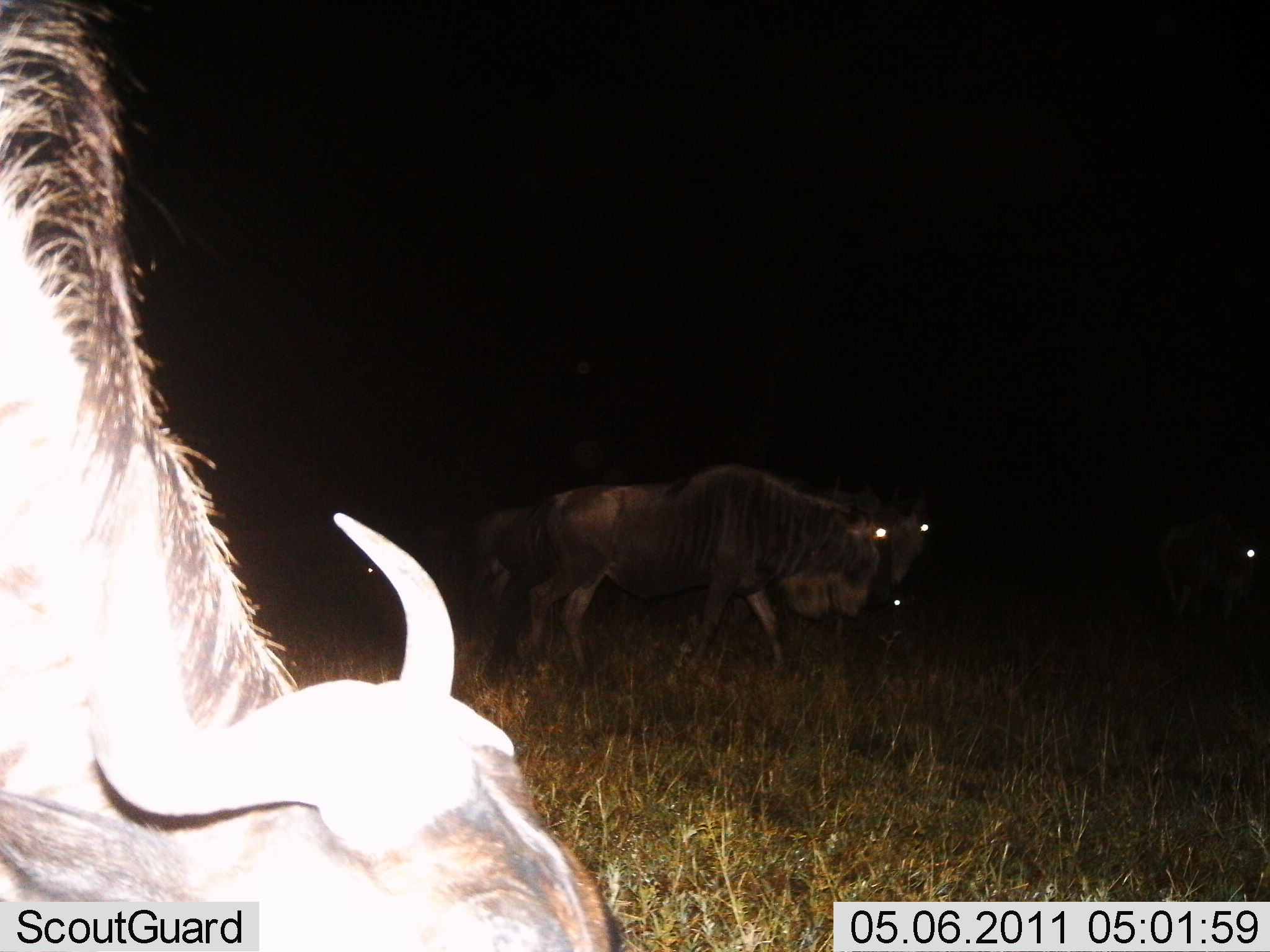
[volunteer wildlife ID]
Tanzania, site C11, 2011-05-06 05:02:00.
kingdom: Animalia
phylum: Chordata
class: Mammalia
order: Artiodactyla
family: Bovidae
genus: Connochaetes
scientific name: Connochaetes taurinus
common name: blue wildebeest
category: wildebeest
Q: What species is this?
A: Wildebeest (blue wildebeest) (Connochaetes taurinus).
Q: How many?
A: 4.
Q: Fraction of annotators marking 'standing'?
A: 55%.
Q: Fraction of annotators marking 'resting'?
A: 0%.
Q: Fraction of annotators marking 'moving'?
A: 64%.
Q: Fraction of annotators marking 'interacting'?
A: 0%.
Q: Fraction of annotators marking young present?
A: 0%.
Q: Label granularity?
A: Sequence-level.